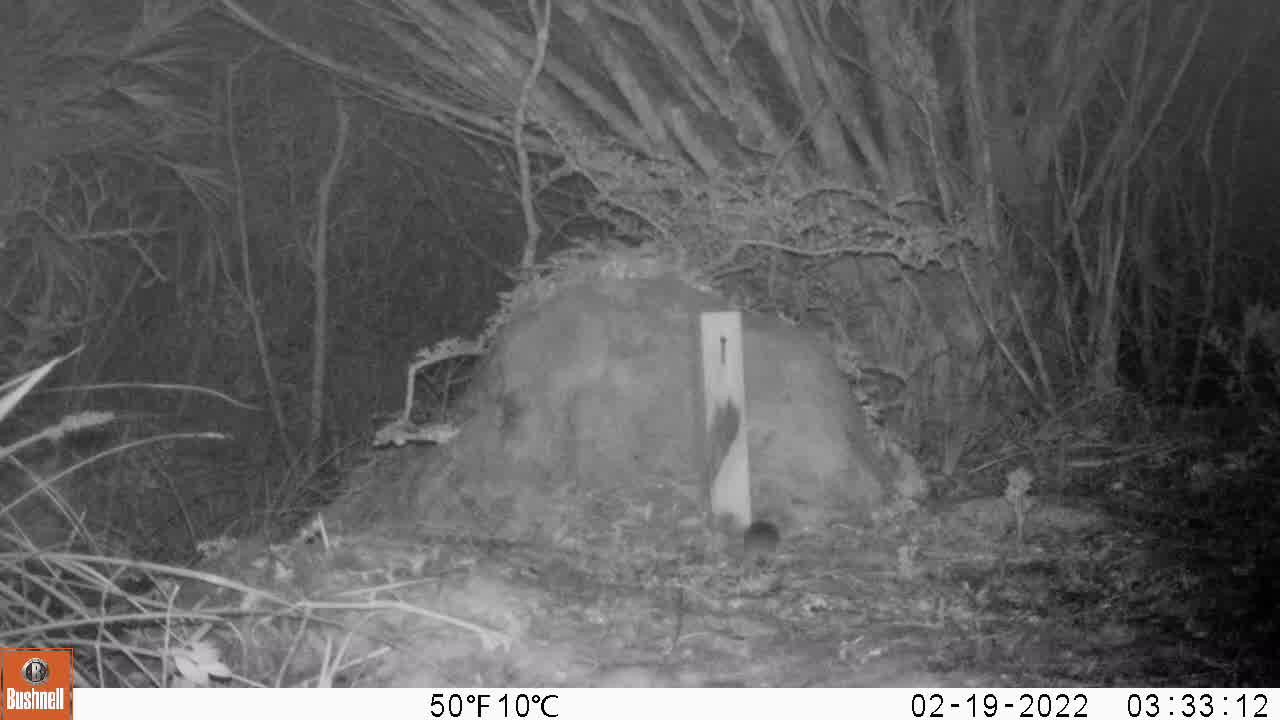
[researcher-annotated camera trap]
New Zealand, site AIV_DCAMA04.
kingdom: Animalia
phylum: Chordata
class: Mammalia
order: Rodentia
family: Muridae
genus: Mus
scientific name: Mus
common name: mouse